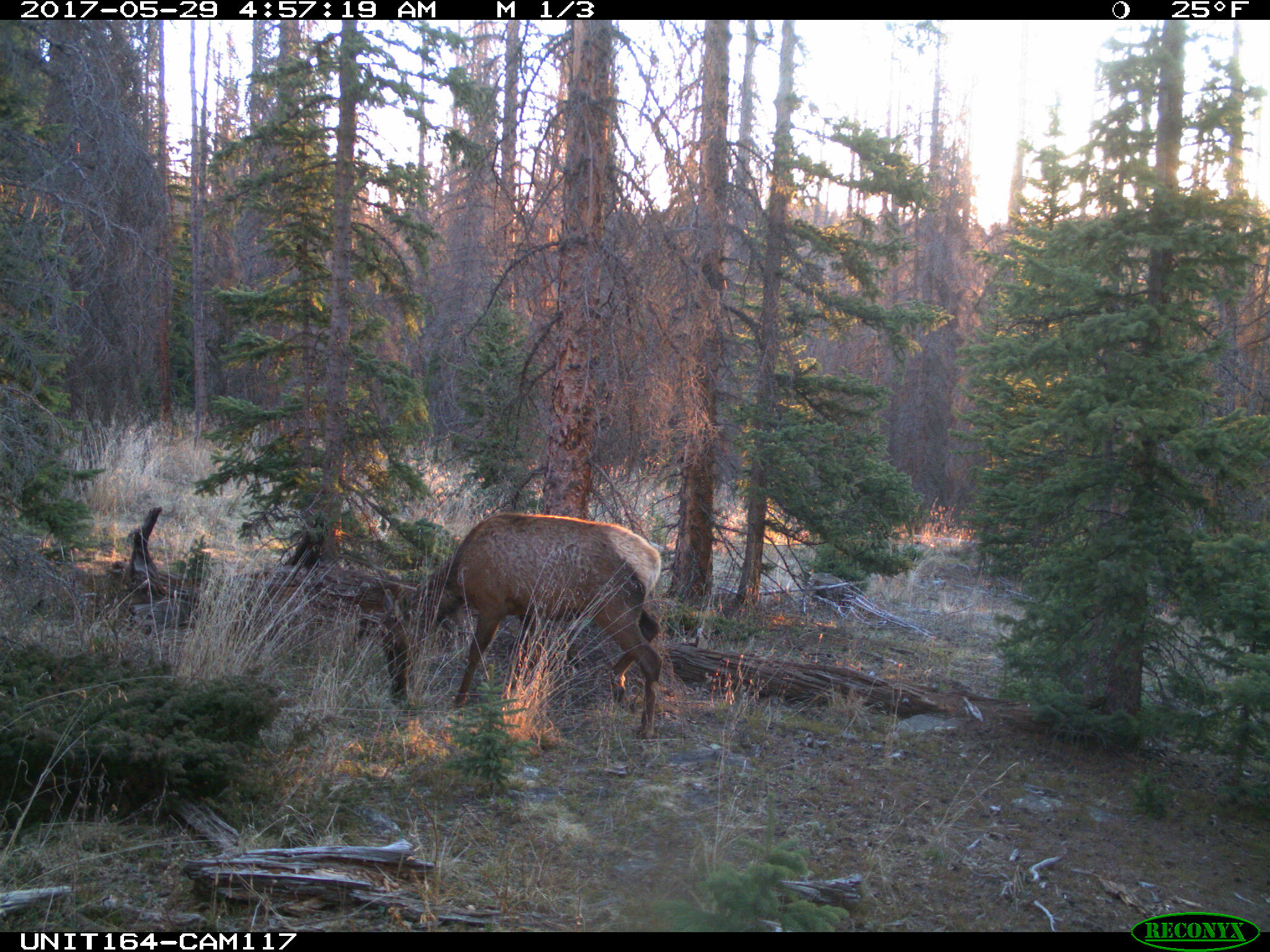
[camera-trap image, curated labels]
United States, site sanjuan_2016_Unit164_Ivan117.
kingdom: Animalia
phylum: Chordata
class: Mammalia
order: Artiodactyla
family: Cervidae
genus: Cervus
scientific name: Cervus elaphus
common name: red deer